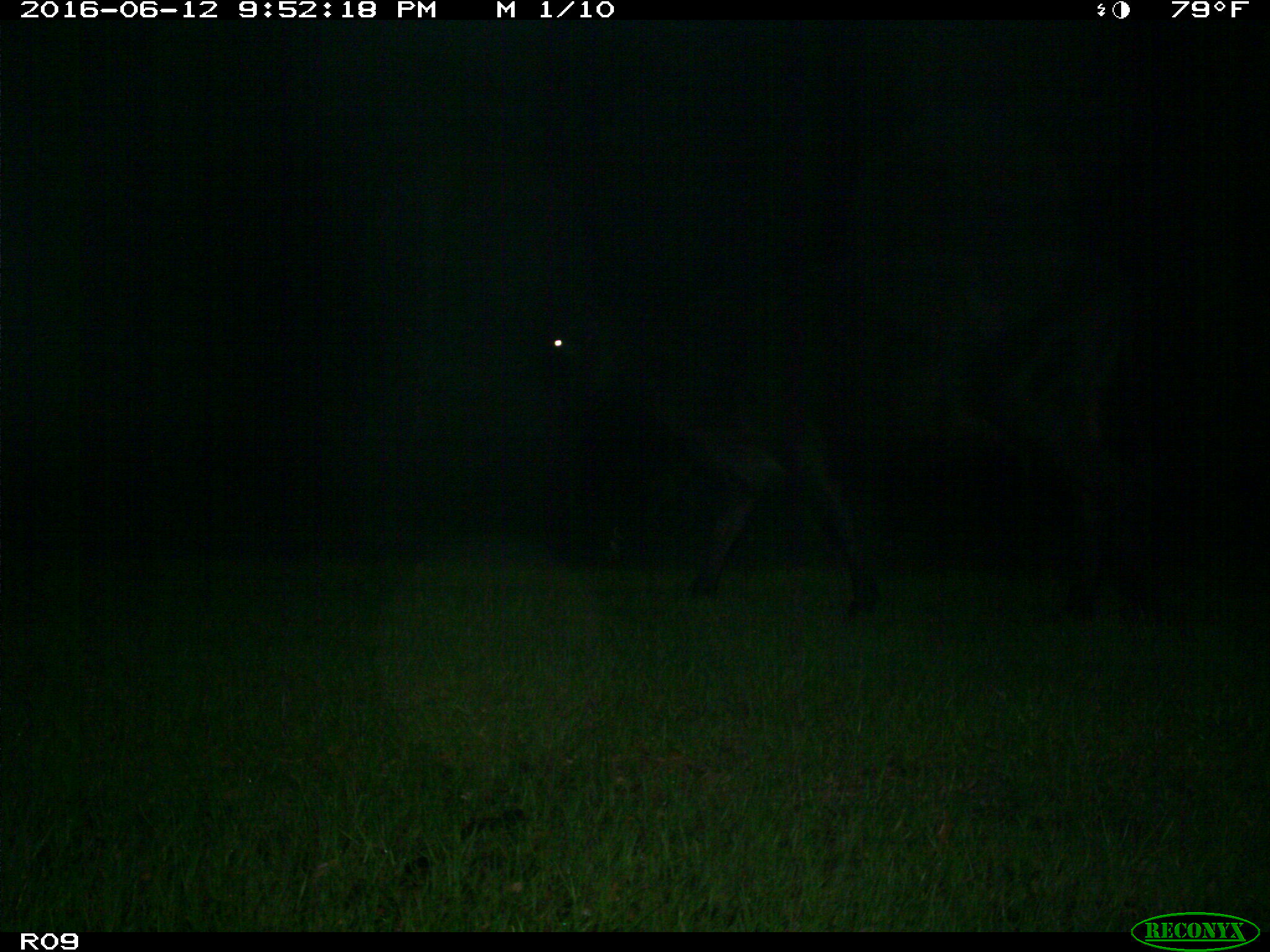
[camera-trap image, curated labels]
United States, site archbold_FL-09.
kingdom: Animalia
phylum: Chordata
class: Mammalia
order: Artiodactyla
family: Bovidae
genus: Bos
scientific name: Bos taurus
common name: domestic cow